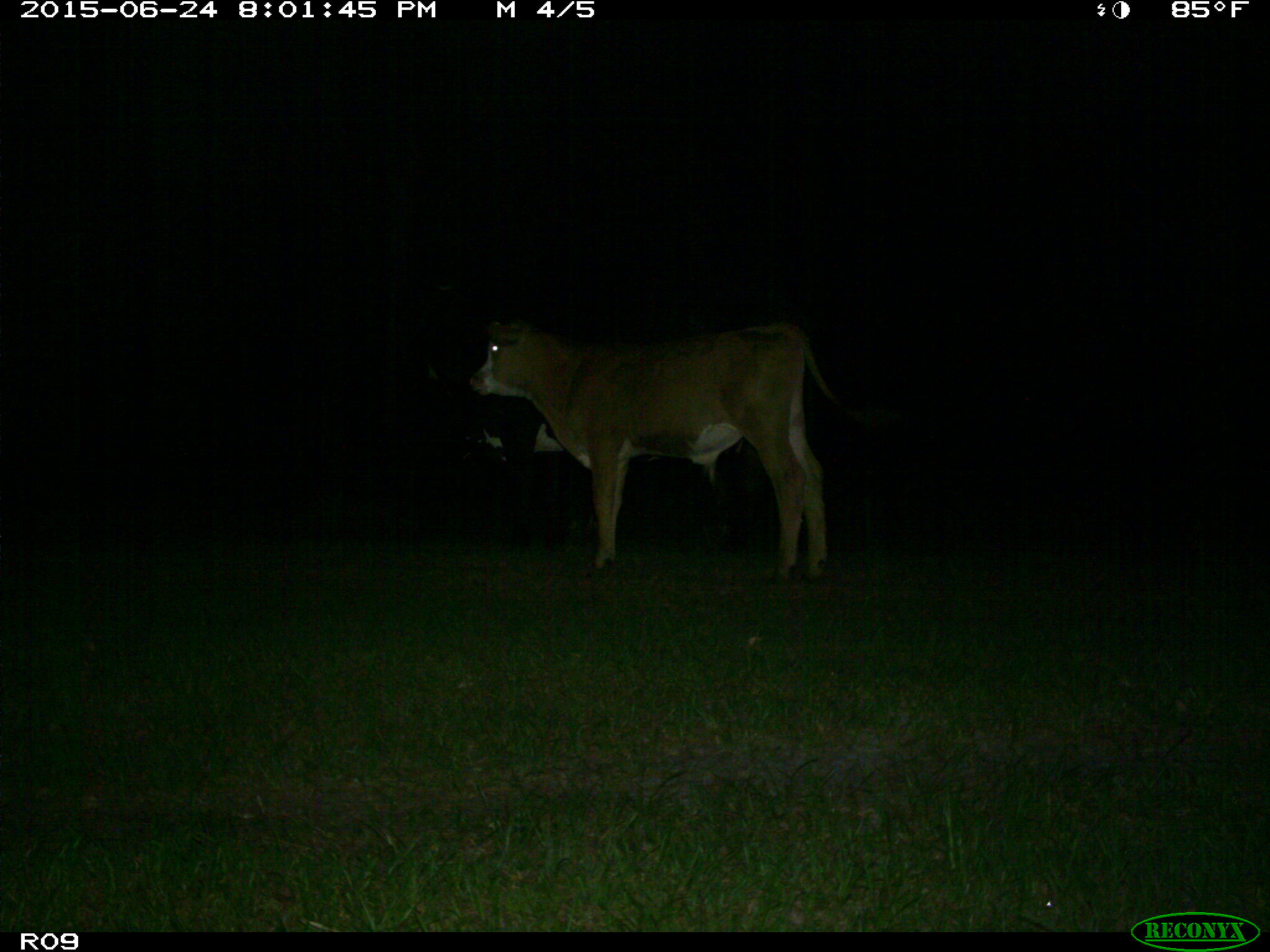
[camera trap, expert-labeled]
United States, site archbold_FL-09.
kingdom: Animalia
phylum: Chordata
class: Mammalia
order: Artiodactyla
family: Bovidae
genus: Bos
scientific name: Bos taurus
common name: domestic cow